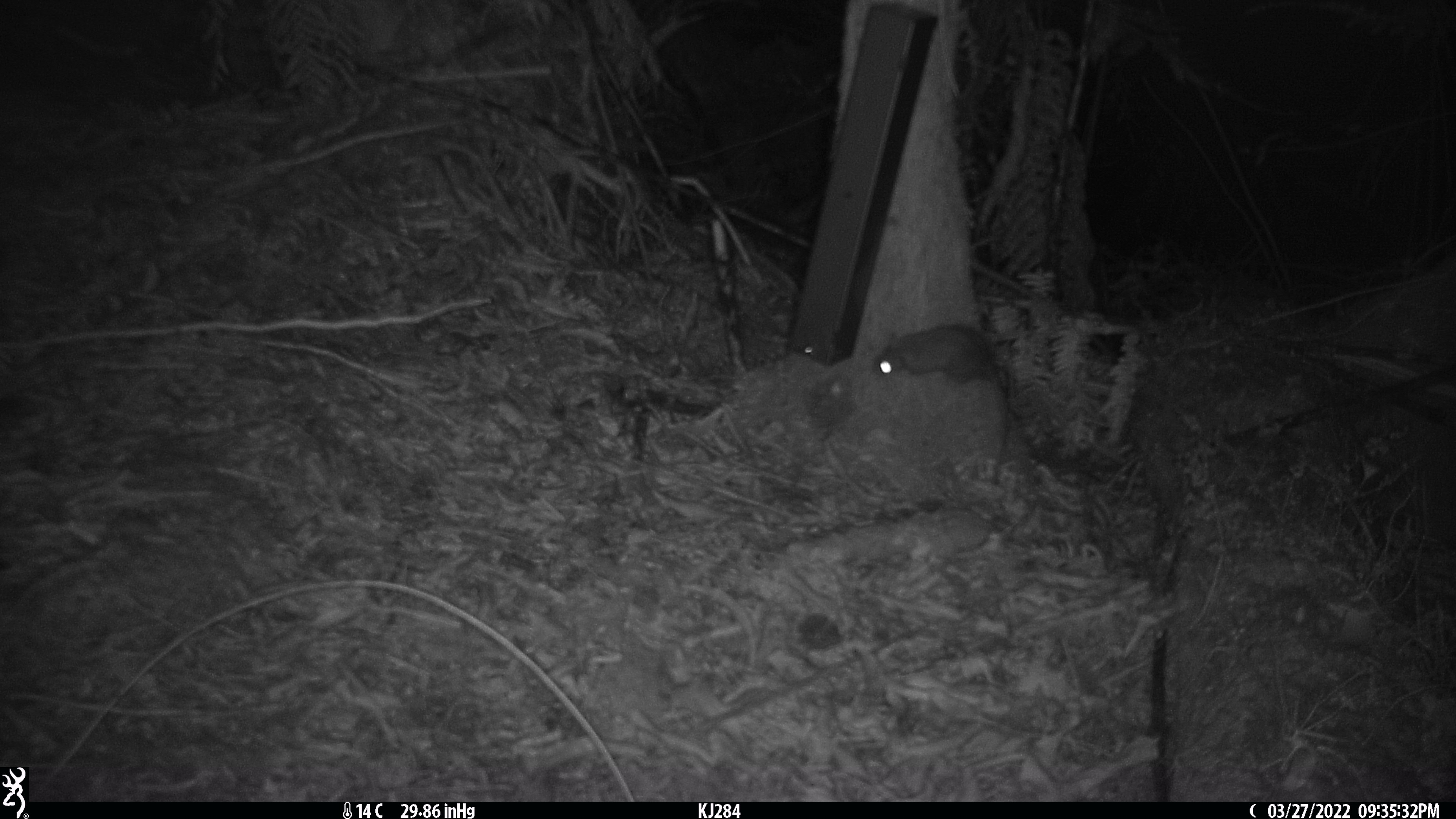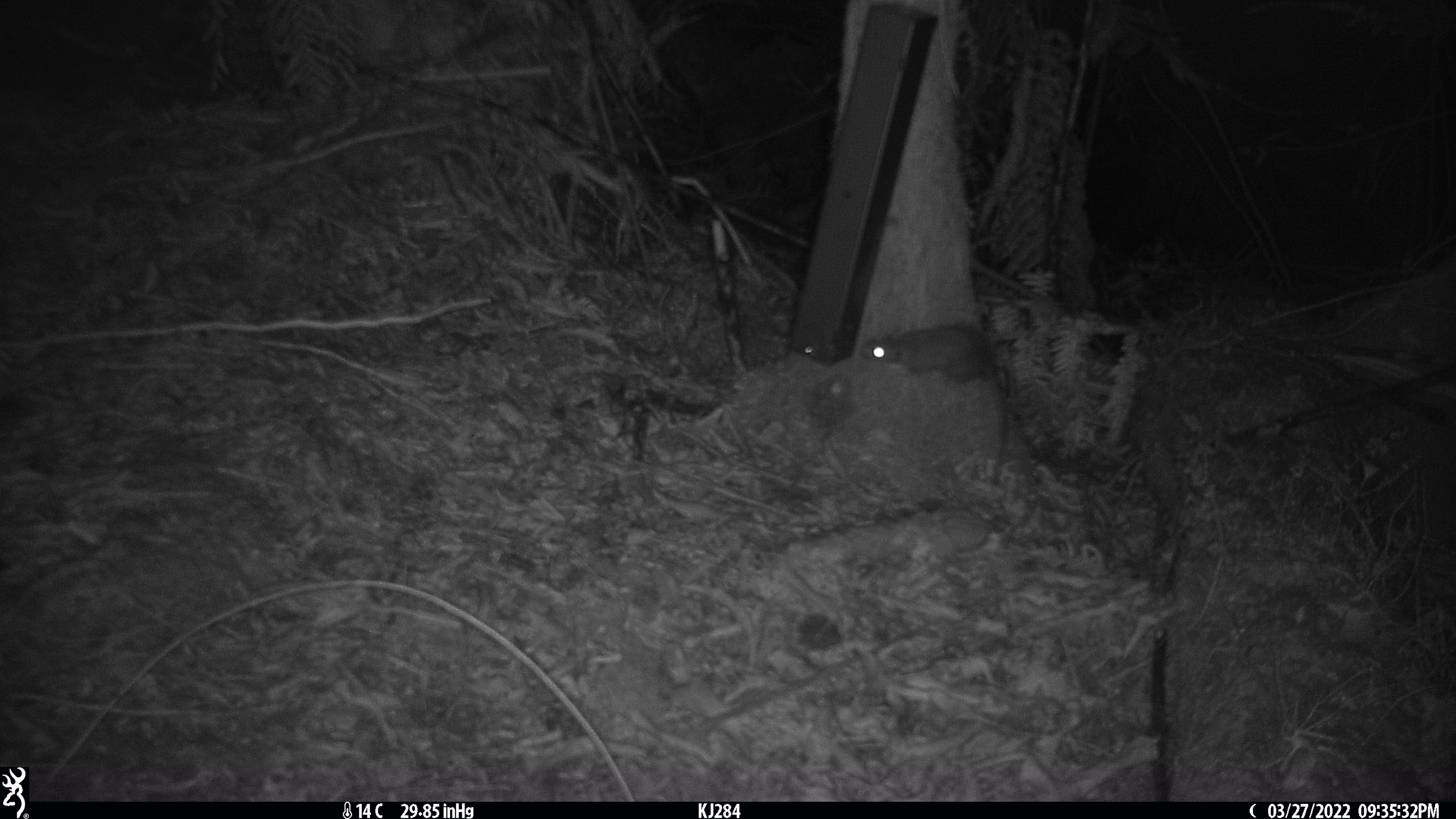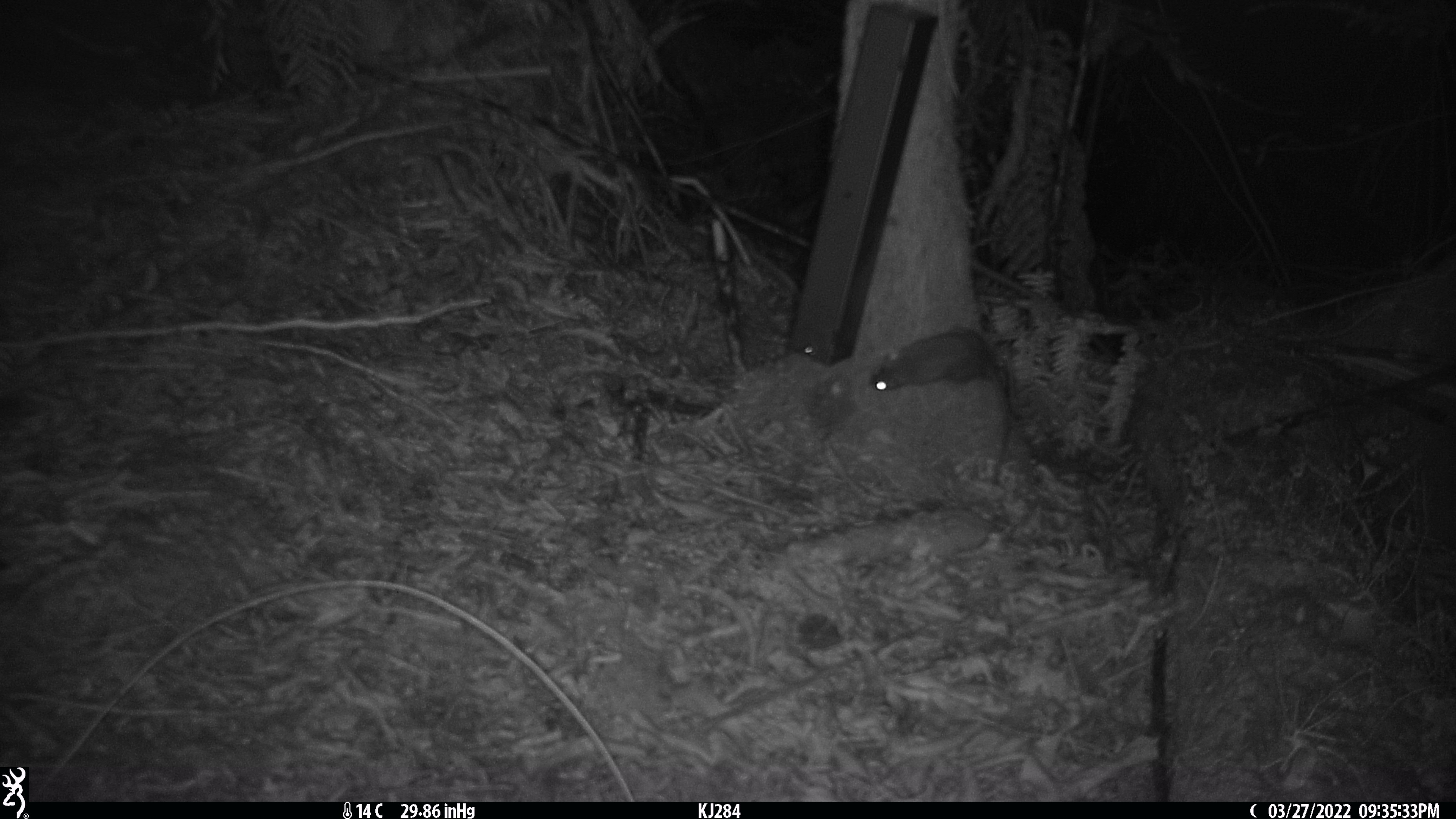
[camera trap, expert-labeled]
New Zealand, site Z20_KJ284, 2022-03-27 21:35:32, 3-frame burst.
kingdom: Animalia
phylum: Chordata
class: Mammalia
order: Rodentia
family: Muridae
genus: Rattus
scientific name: Rattus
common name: rat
Rat (Rattus).